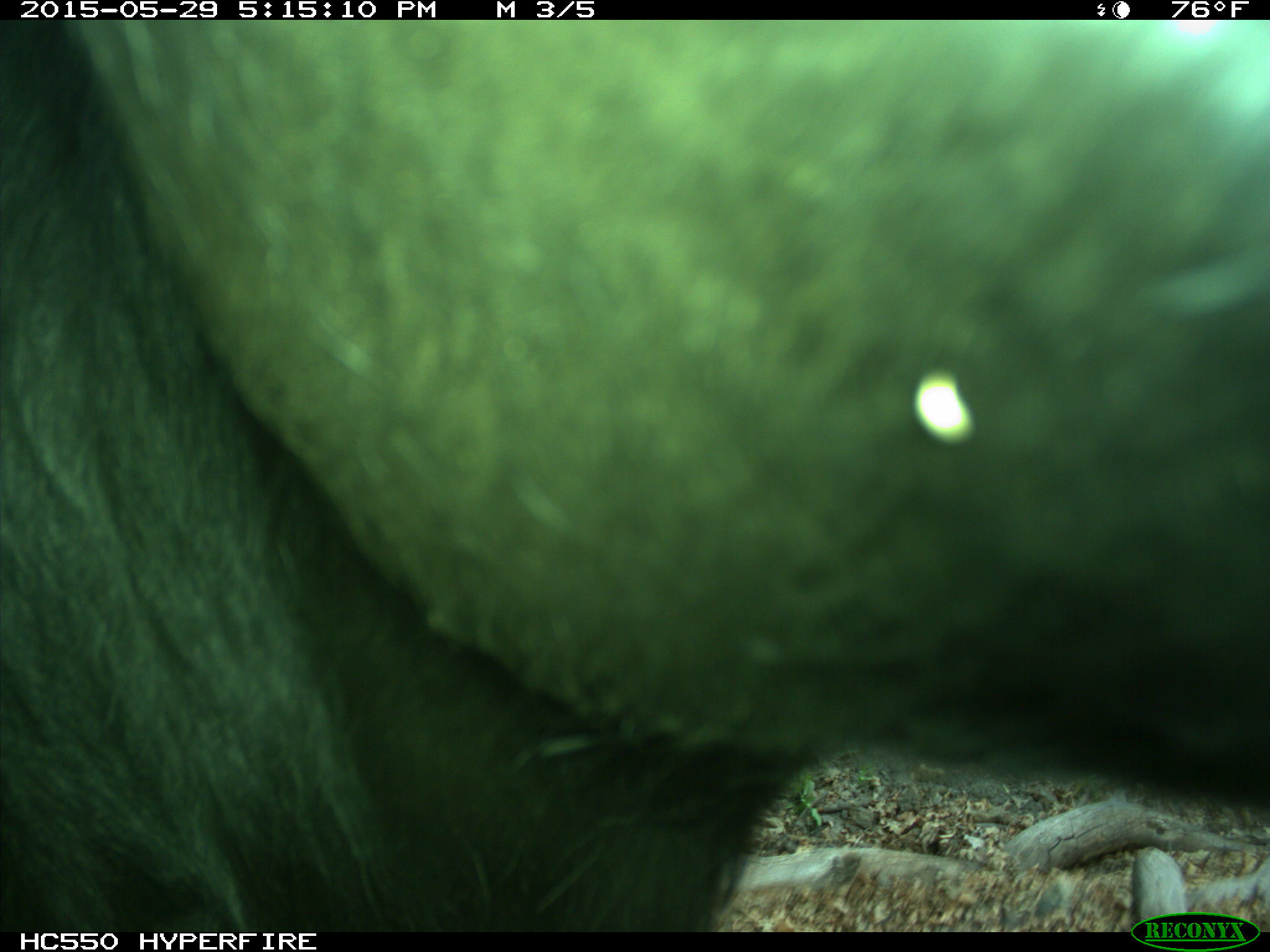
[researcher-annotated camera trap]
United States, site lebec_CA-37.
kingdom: Animalia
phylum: Chordata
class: Mammalia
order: Artiodactyla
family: Bovidae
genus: Bos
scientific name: Bos taurus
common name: domestic cow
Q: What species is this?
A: Bos taurus (domestic cow).